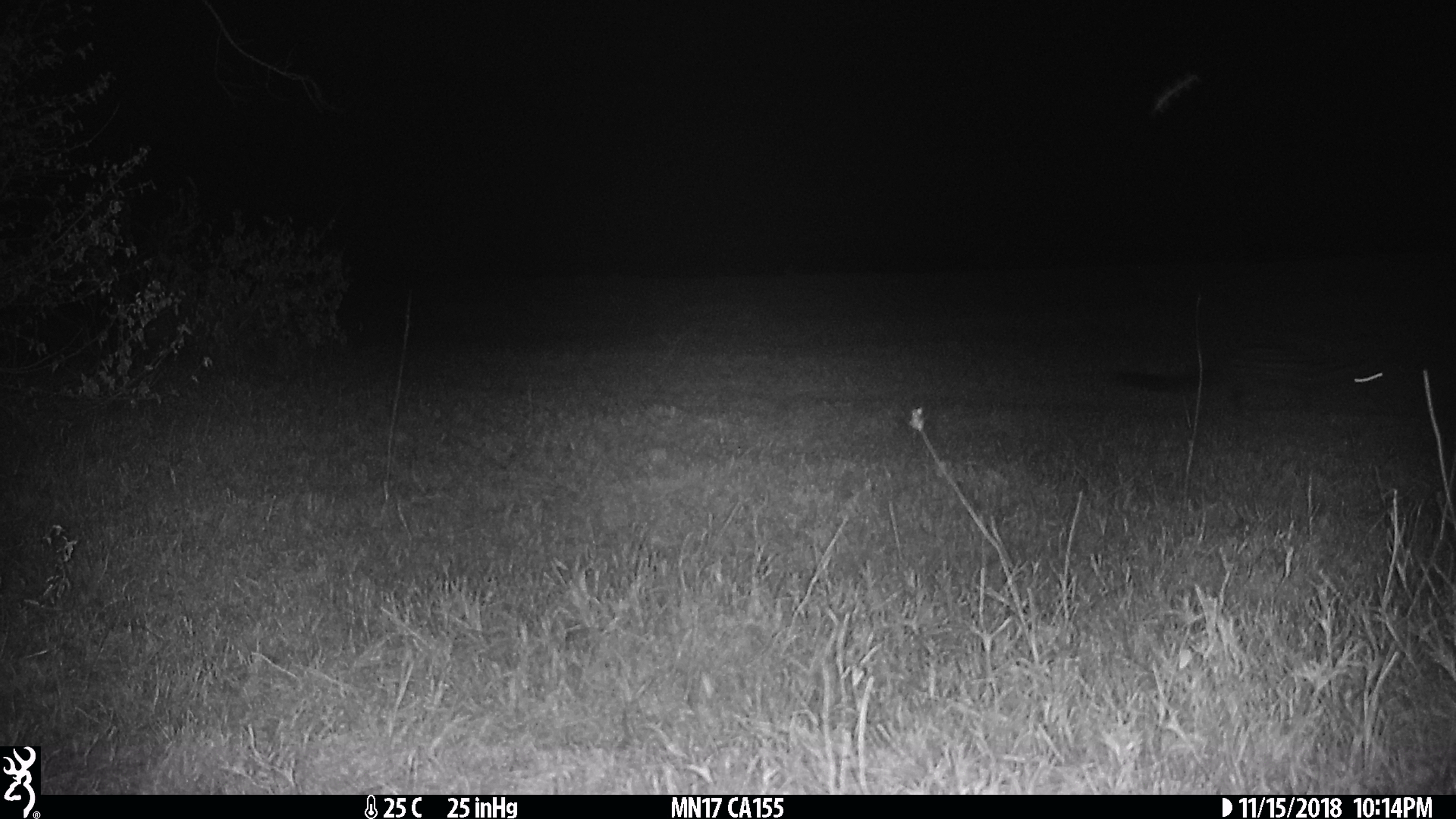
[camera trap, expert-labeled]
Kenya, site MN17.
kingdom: Animalia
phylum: Chordata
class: Mammalia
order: Carnivora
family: Viverridae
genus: Genetta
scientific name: Genetta genetta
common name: genet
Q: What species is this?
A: Genet (Genetta genetta).